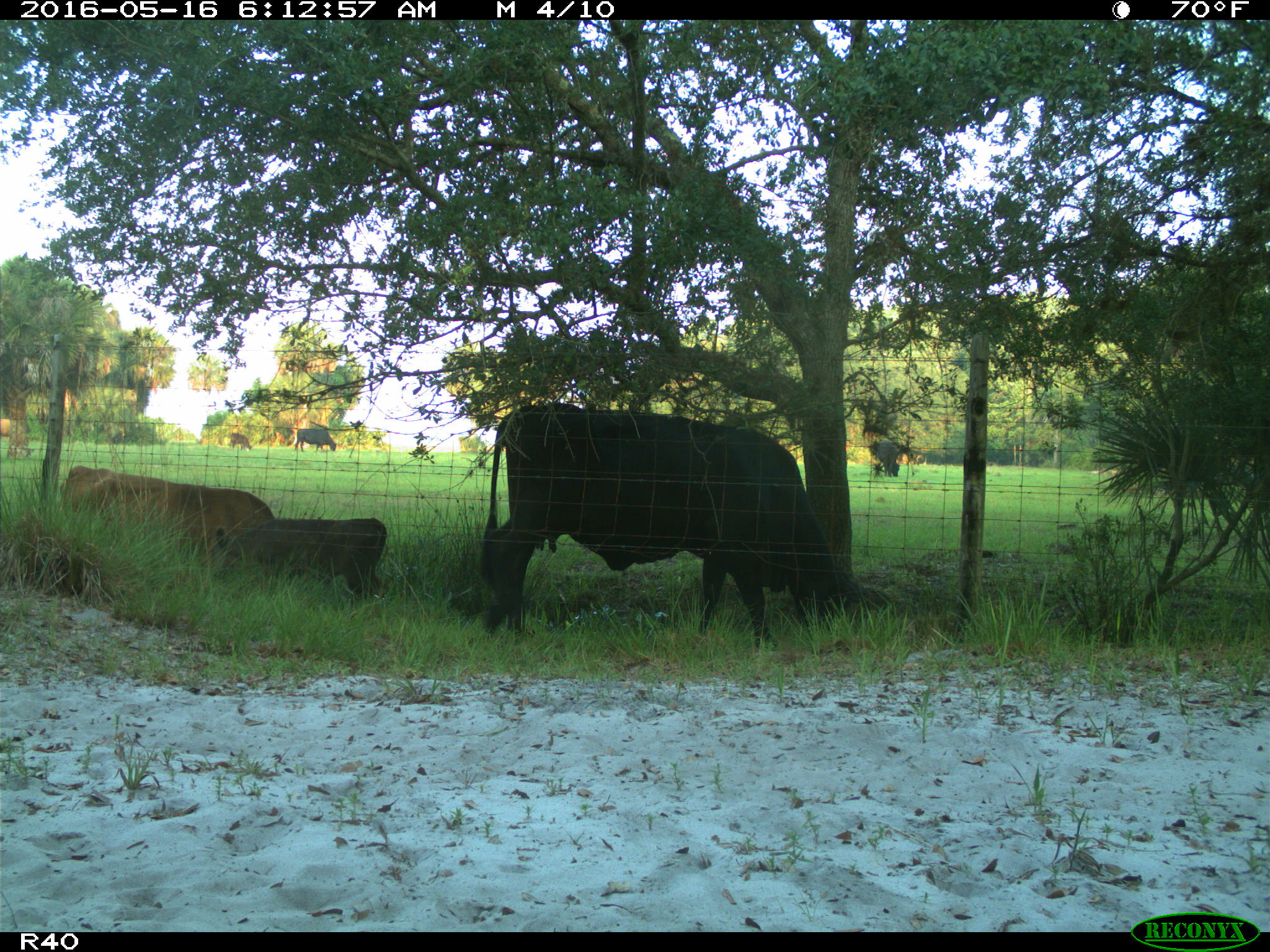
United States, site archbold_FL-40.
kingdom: Animalia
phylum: Chordata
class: Mammalia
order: Artiodactyla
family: Bovidae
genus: Bos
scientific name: Bos taurus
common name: domestic cow